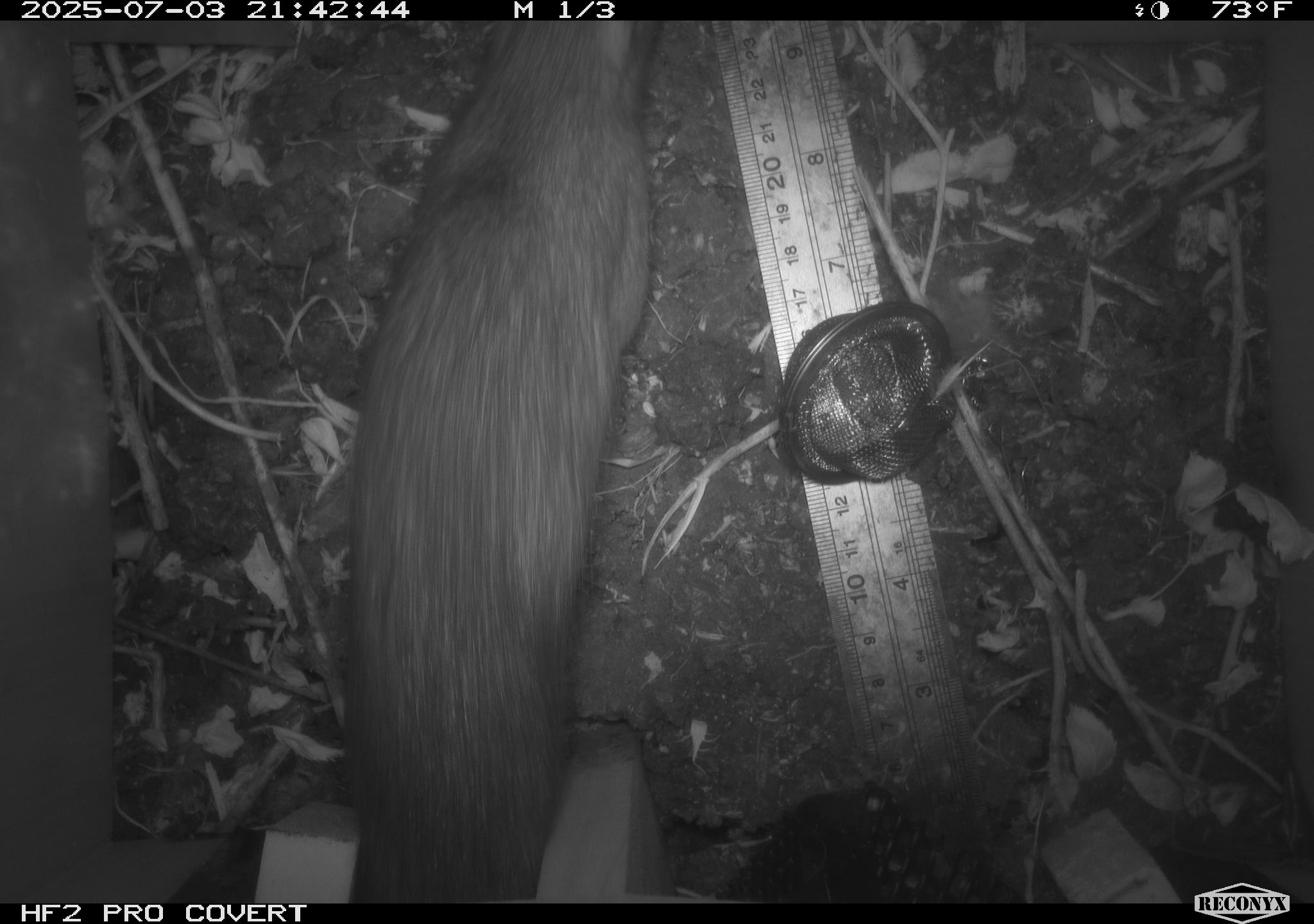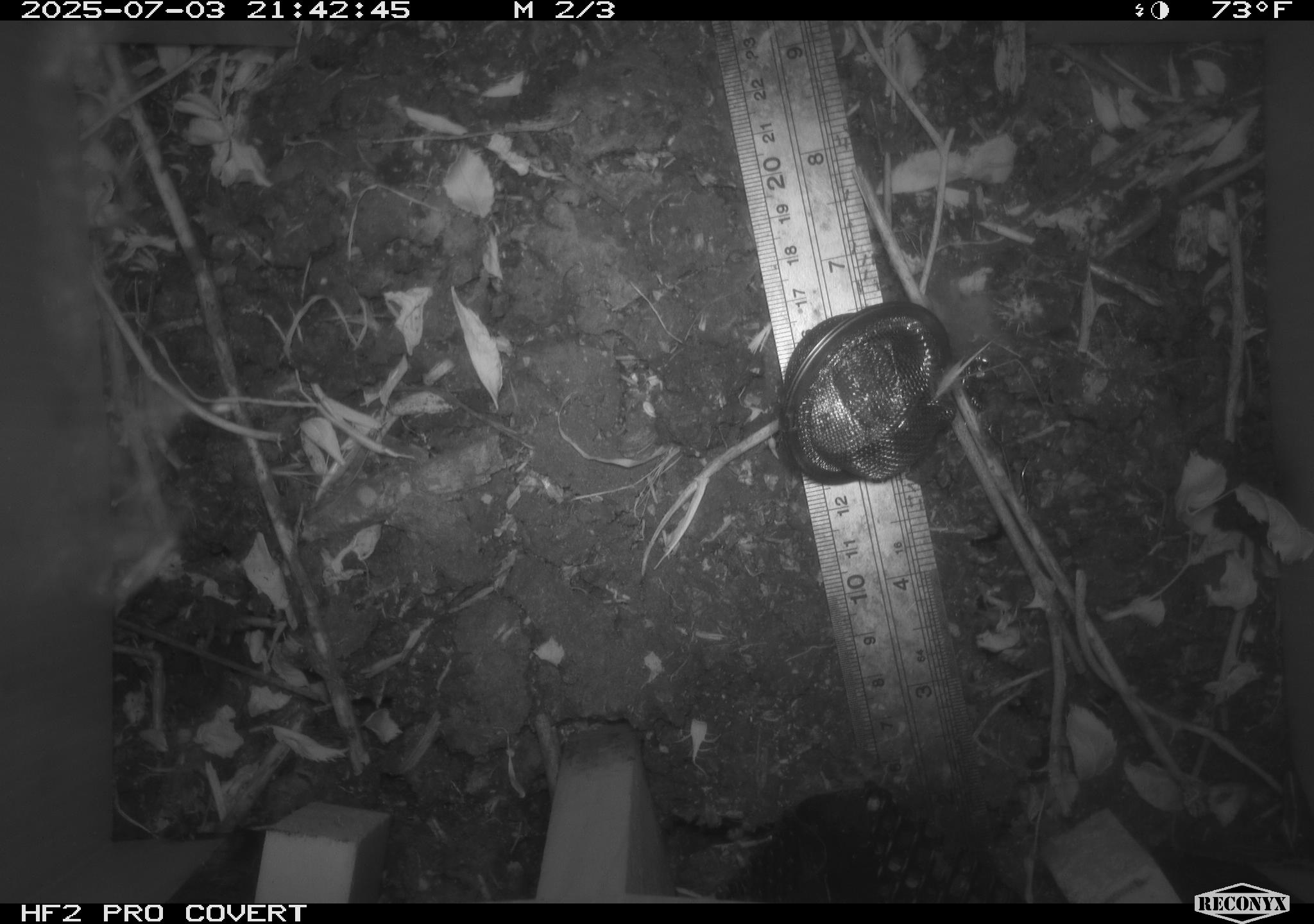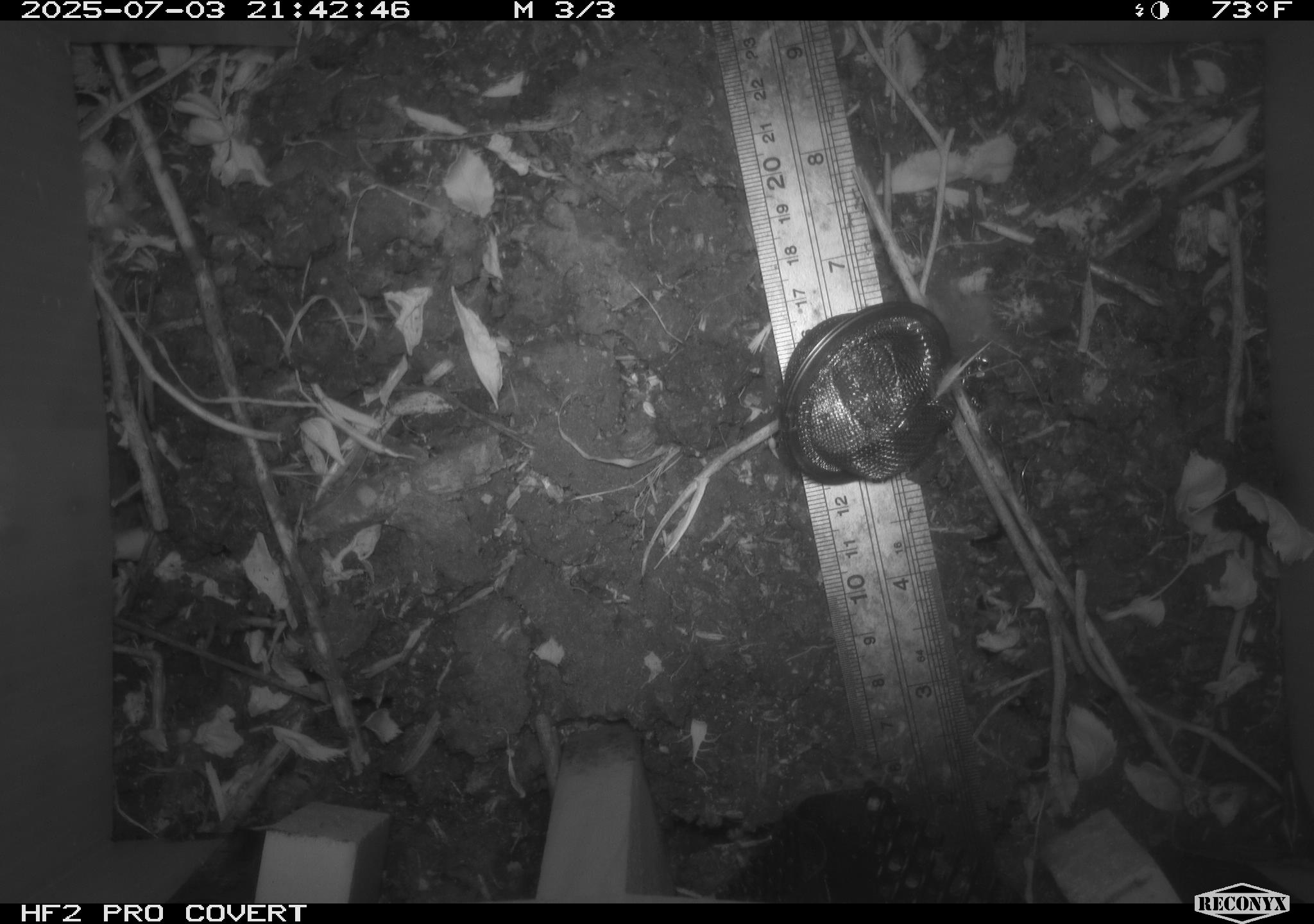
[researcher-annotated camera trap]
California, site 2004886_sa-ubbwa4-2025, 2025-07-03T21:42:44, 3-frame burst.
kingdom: Animalia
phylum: Chordata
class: Mammalia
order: Rodentia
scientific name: Rodentia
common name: rodent